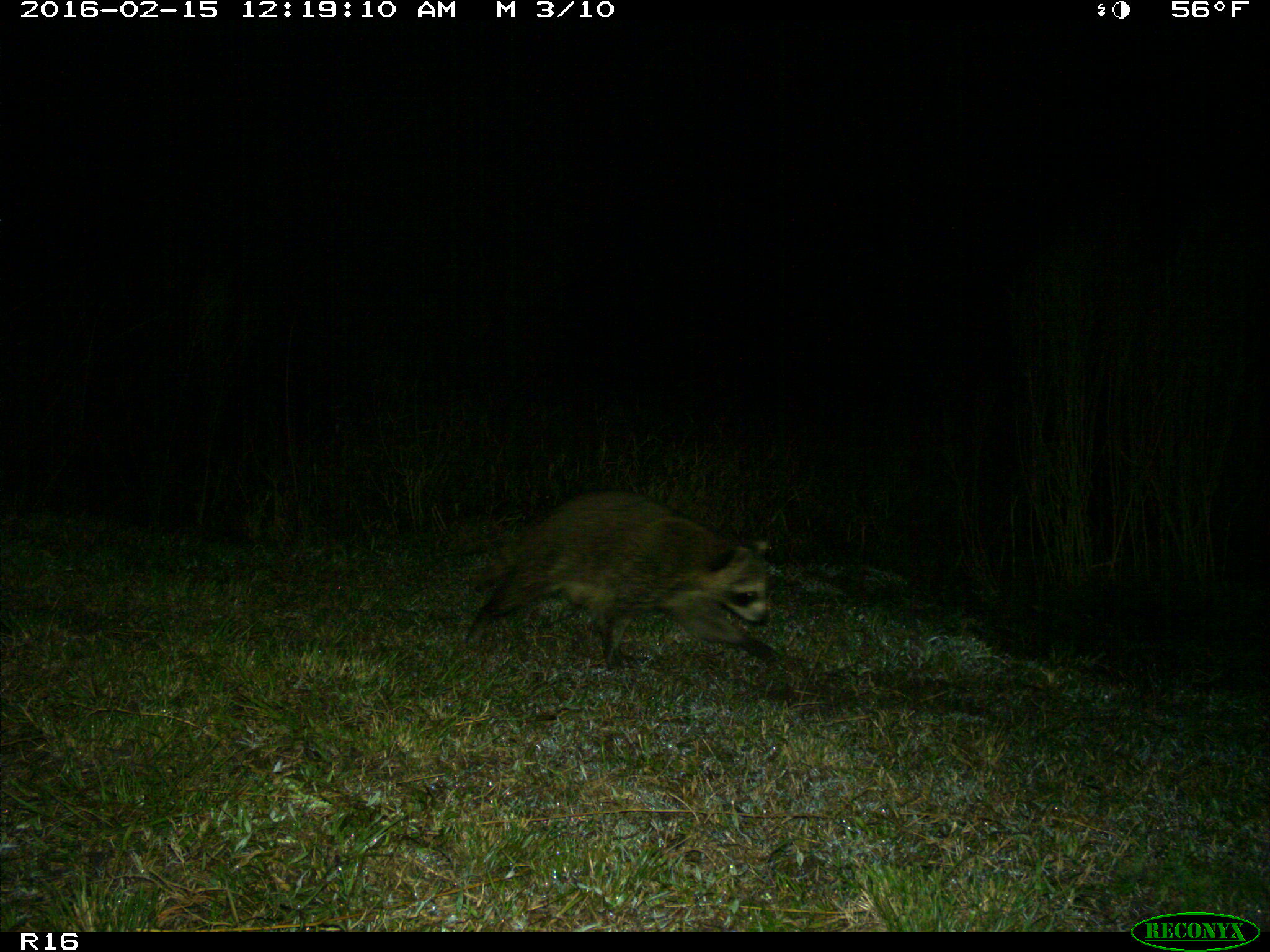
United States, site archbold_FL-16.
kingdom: Animalia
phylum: Chordata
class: Mammalia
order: Carnivora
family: Procyonidae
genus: Procyon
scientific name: Procyon lotor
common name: common raccoon